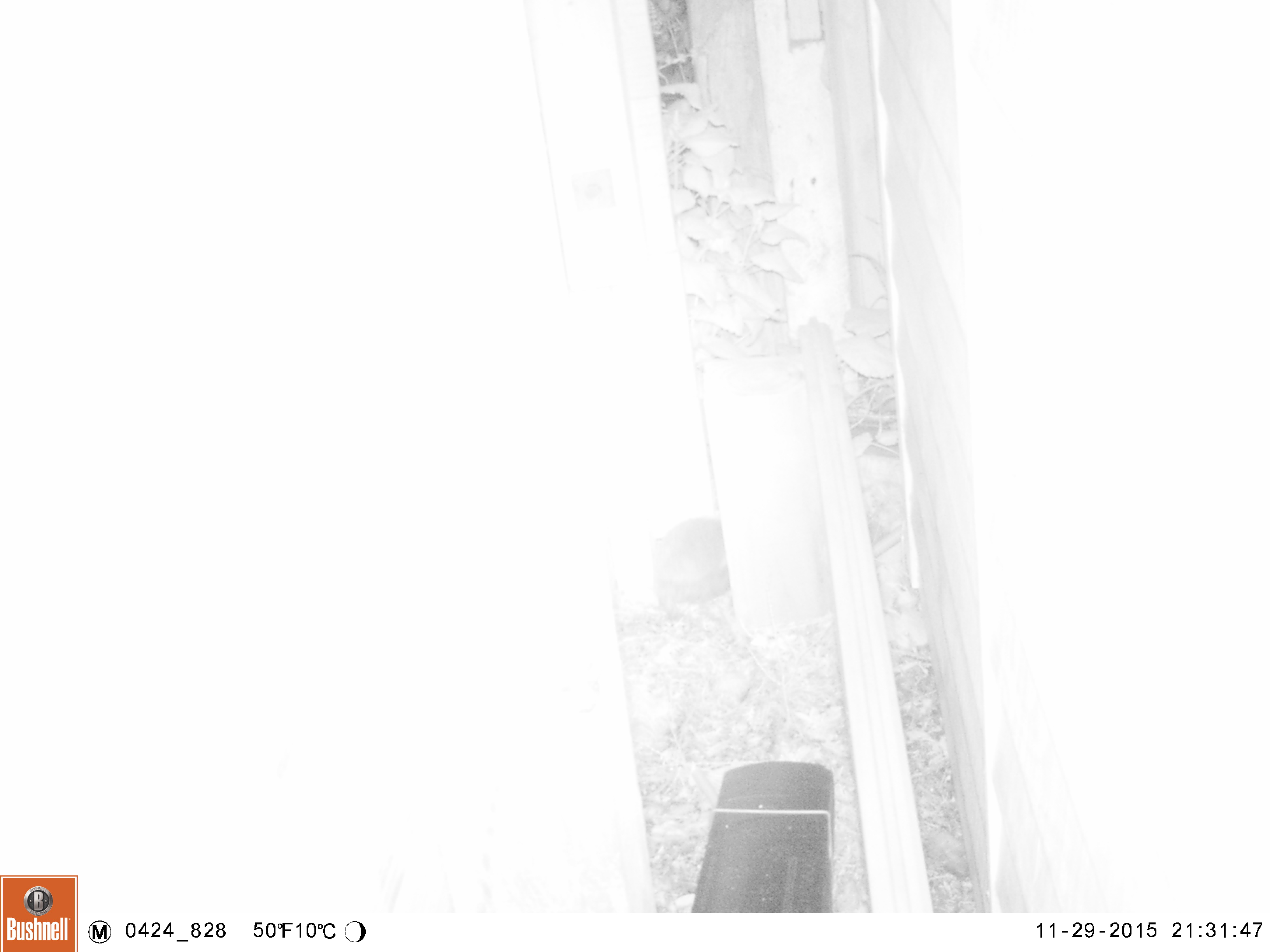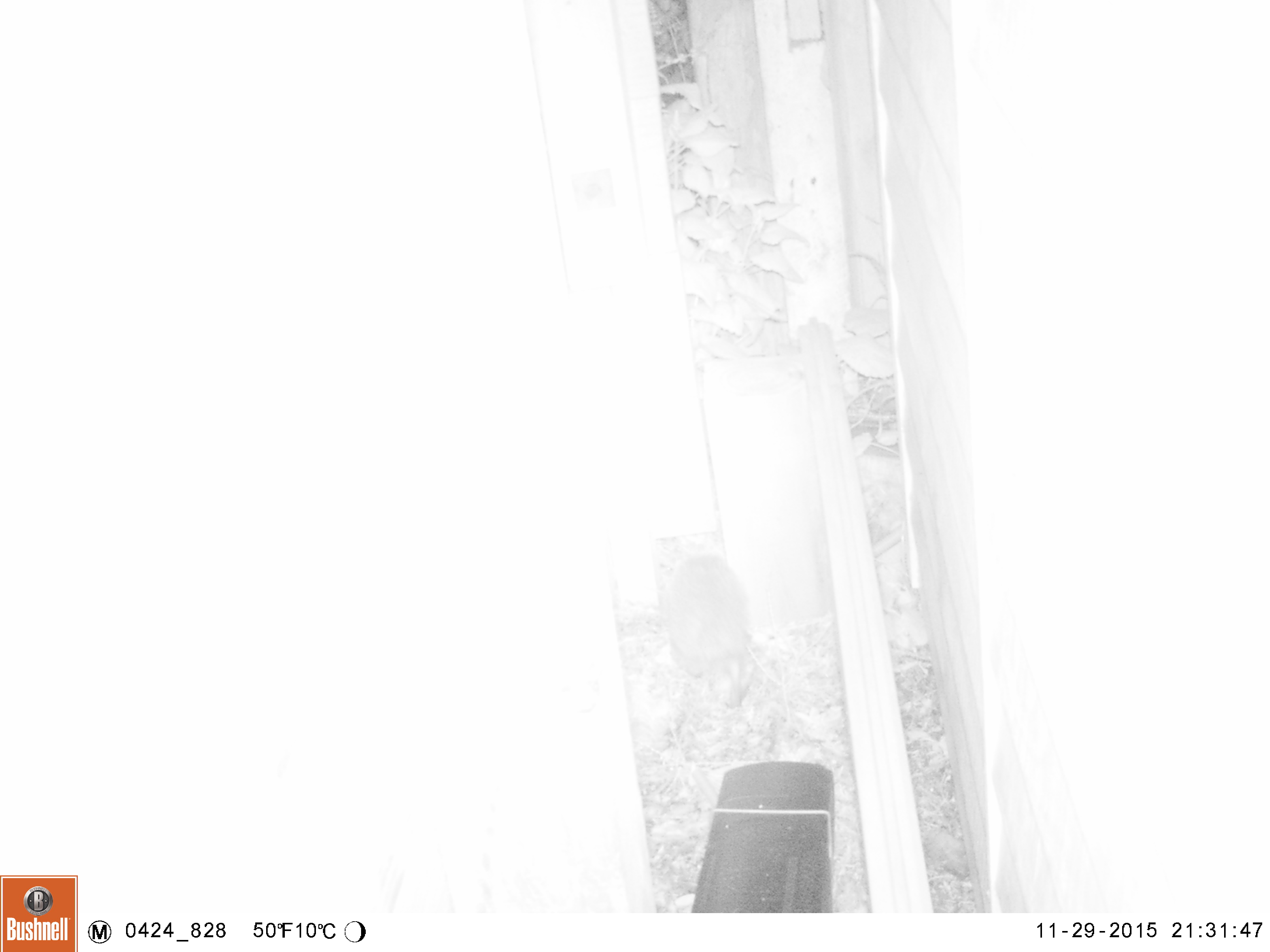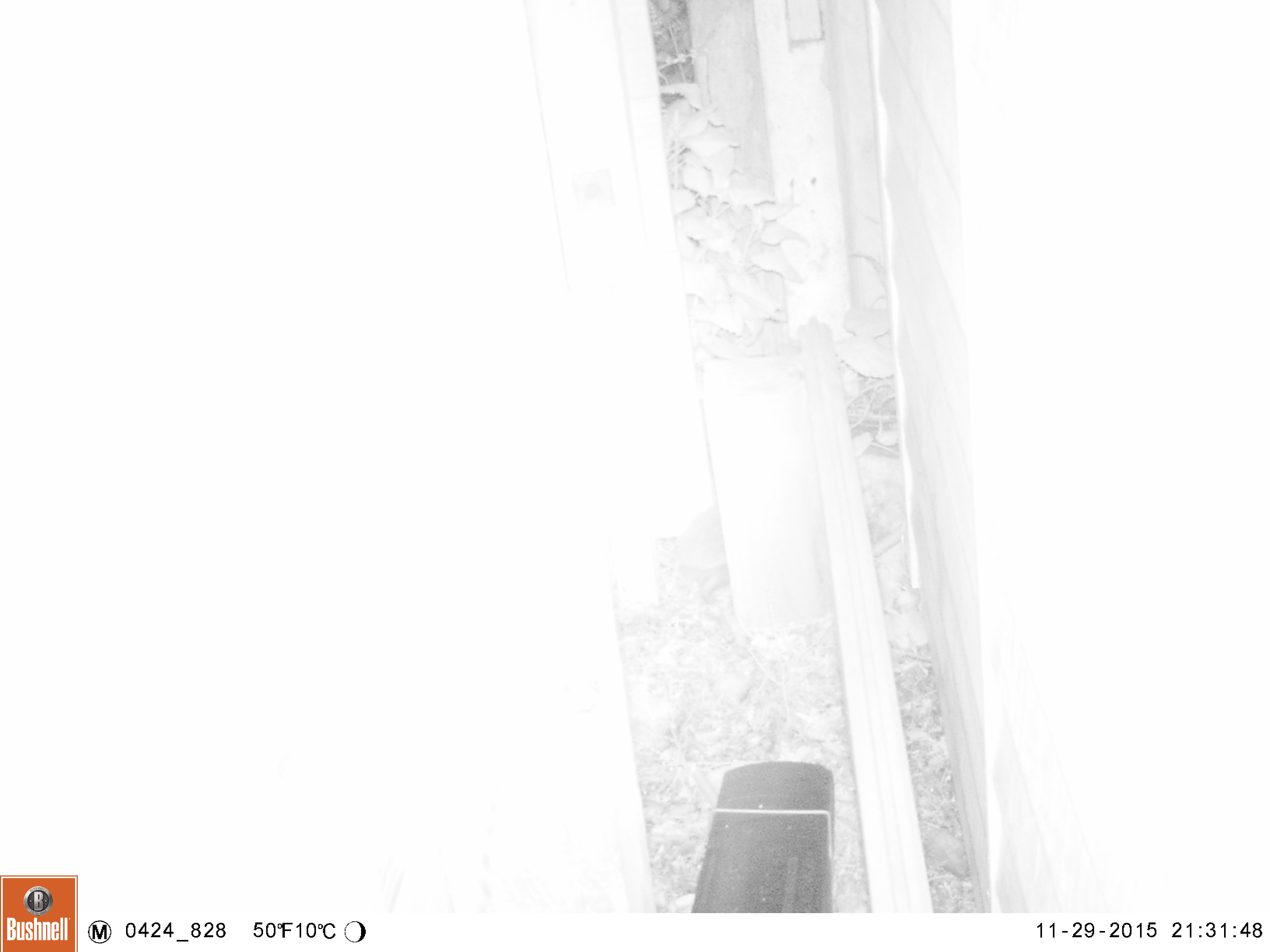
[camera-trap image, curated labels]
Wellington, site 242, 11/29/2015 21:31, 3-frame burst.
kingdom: Animalia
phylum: Chordata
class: Mammalia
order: Eulipotyphla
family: Erinaceidae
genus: Erinaceus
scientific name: Erinaceus europaeus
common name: hedgehog